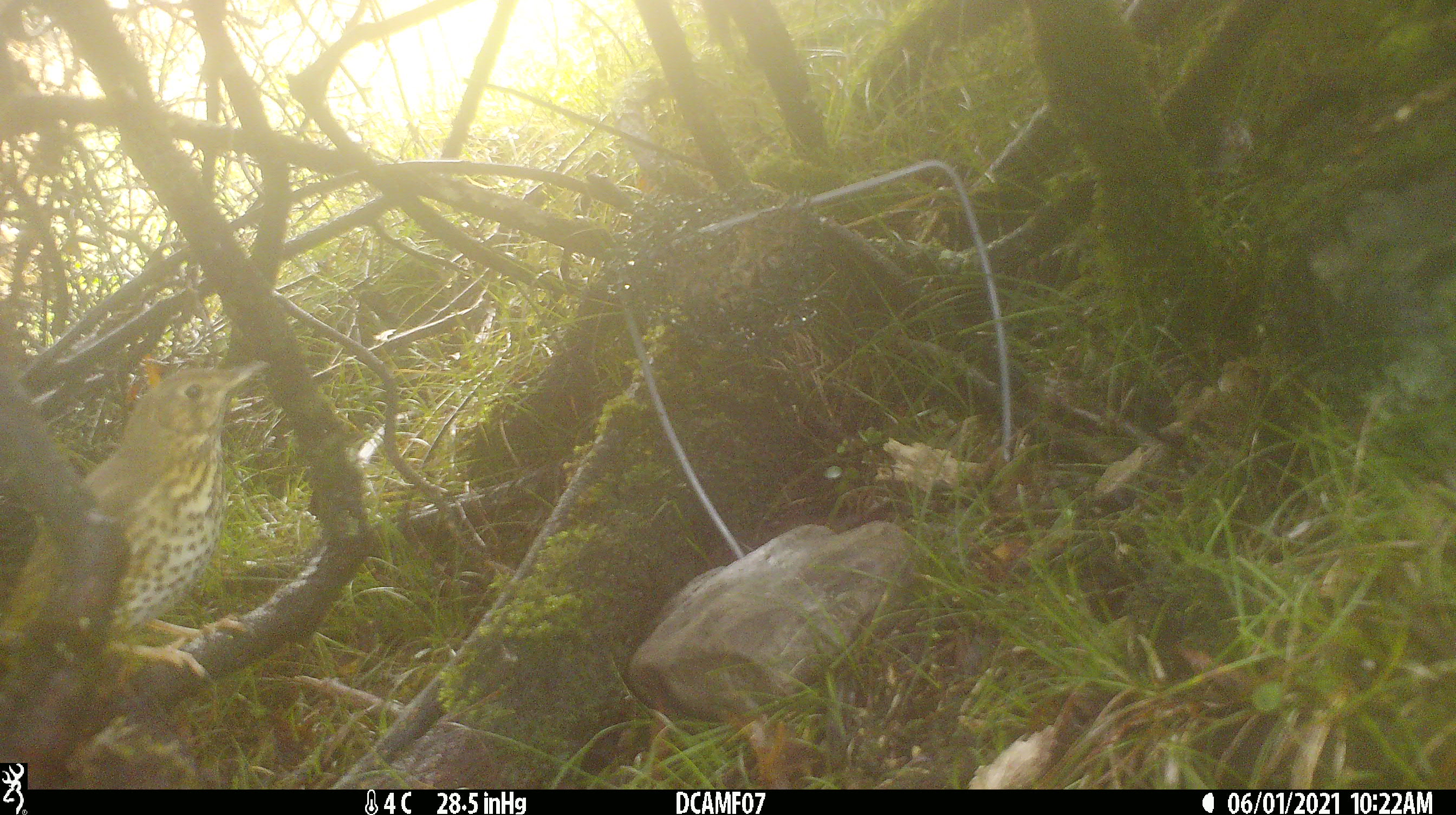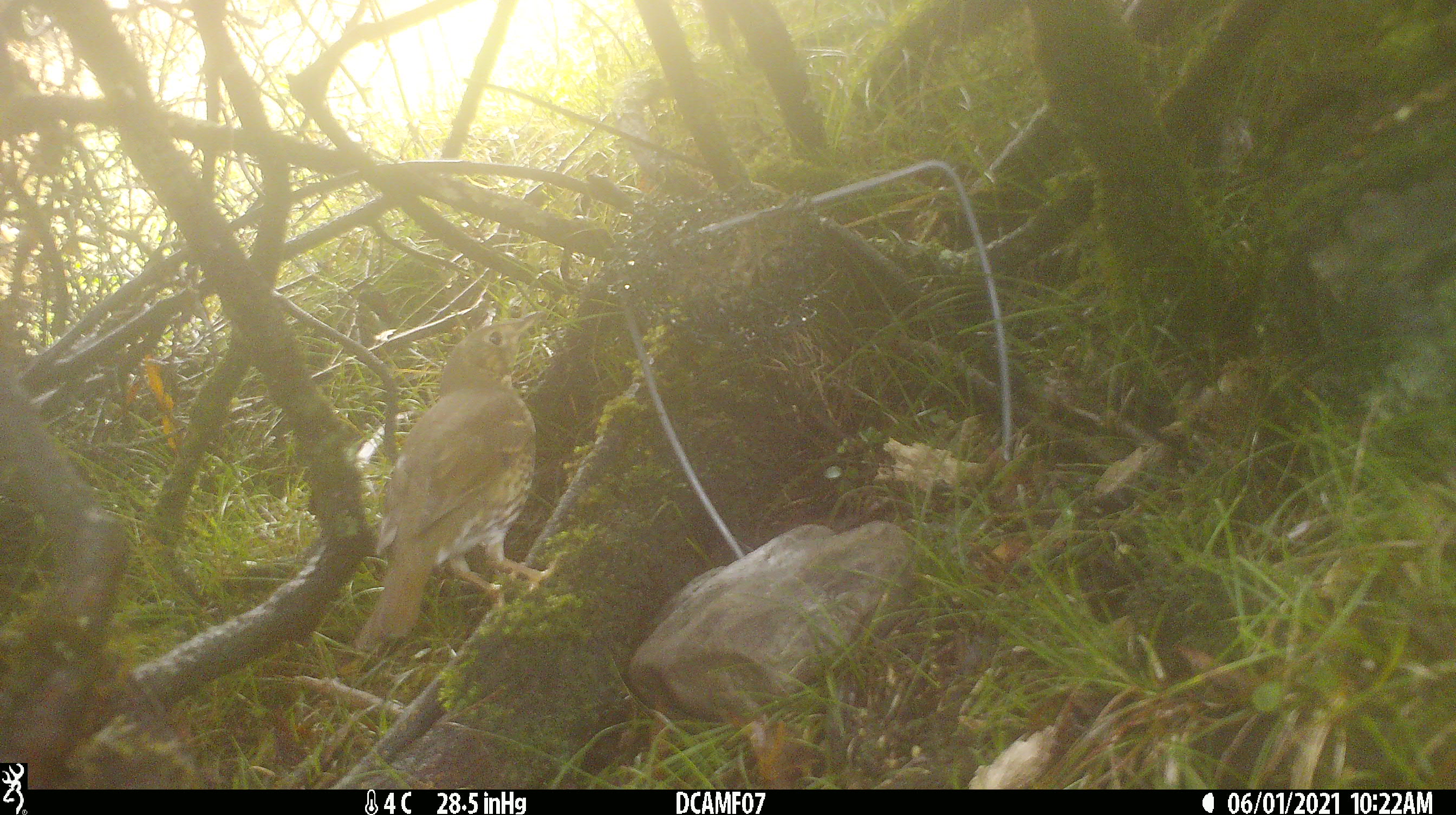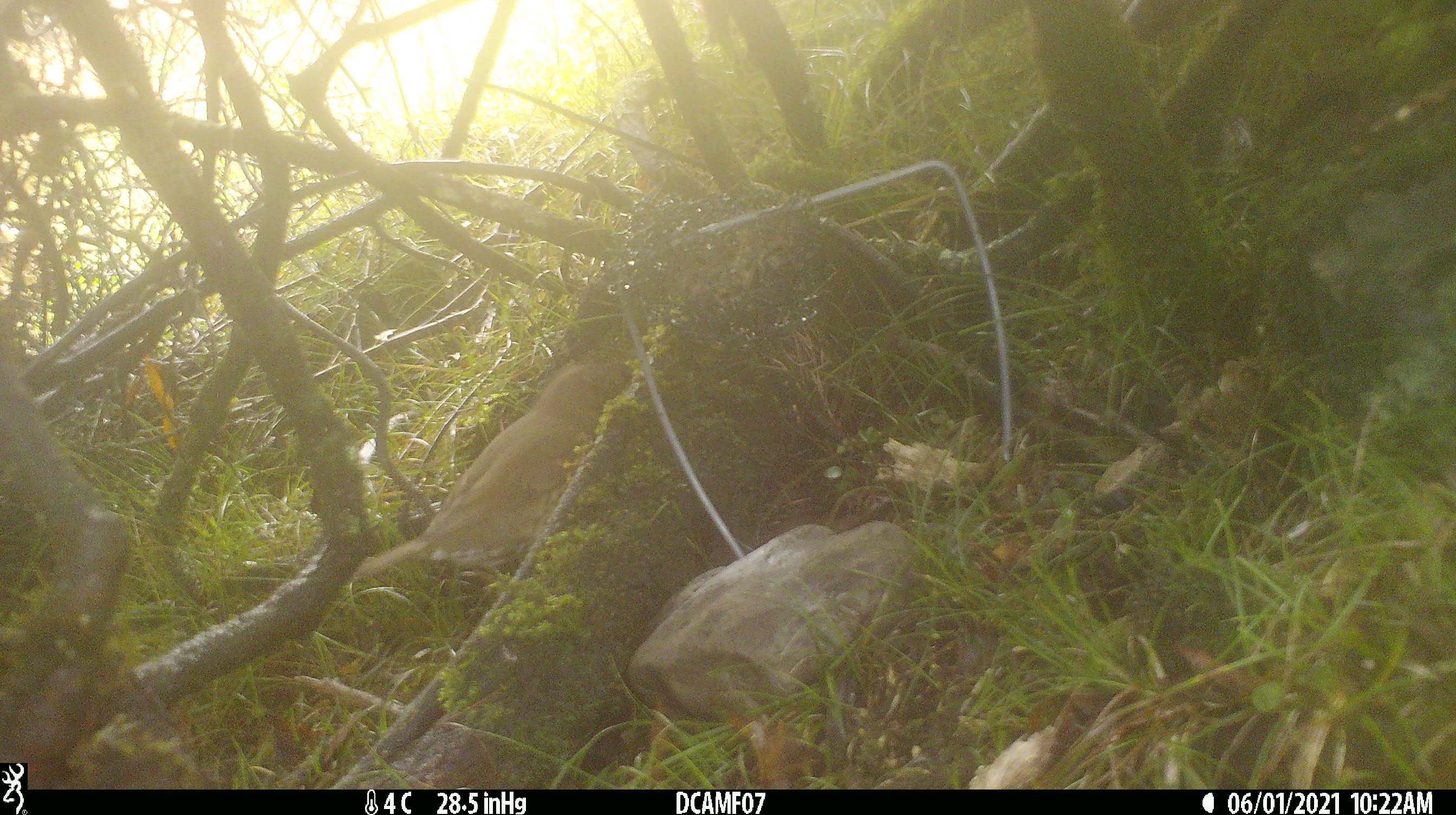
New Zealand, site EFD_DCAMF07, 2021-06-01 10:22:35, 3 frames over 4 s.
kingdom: Animalia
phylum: Chordata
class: Aves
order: Passeriformes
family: Turdidae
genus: Turdus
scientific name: Turdus philomelos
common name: song thrush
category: thrush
Thrush (song thrush) (Turdus philomelos).